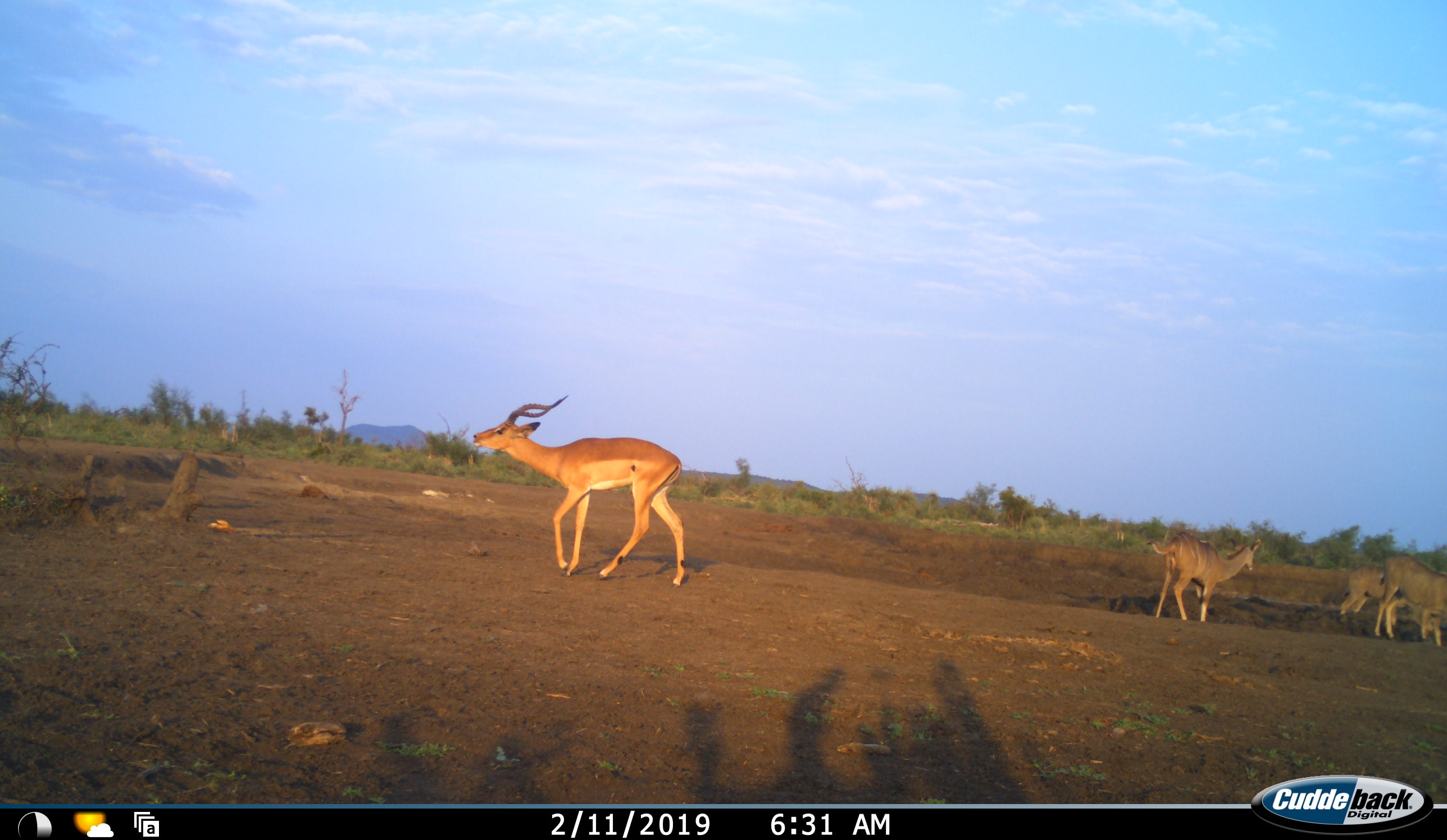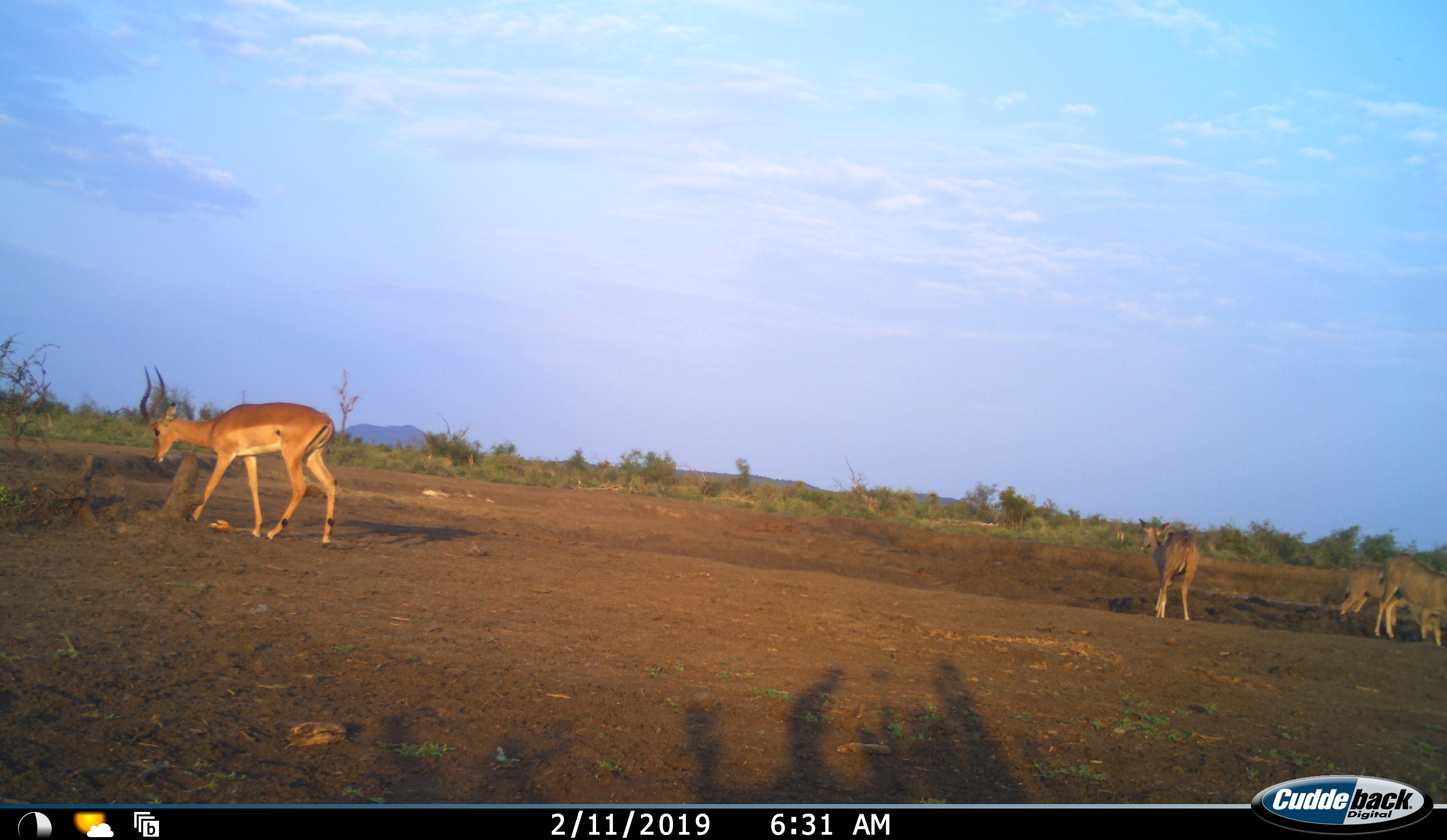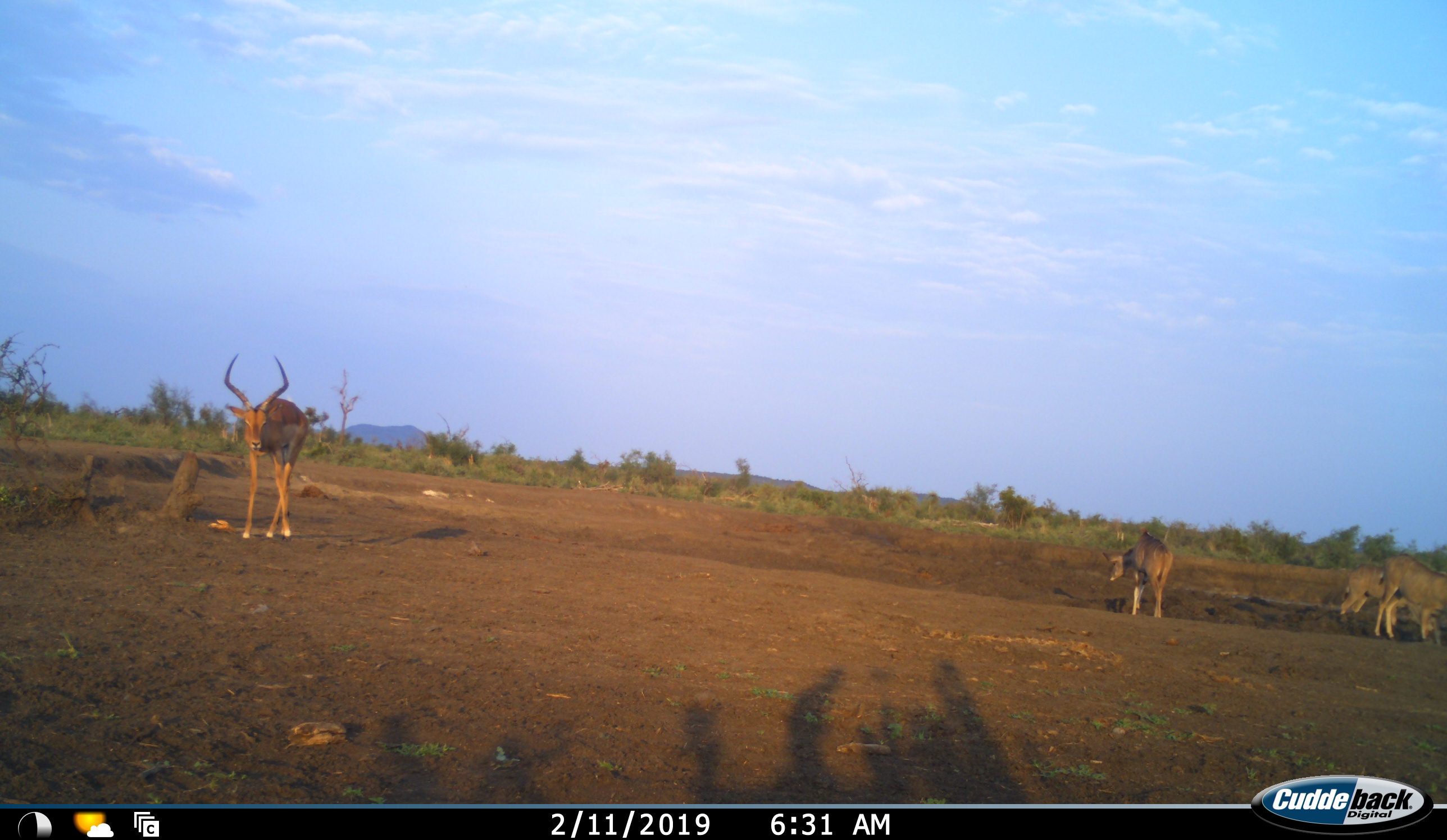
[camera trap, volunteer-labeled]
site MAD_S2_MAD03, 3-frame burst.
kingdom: Animalia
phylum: Chordata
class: Mammalia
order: Artiodactyla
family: Bovidae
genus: Aepyceros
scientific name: Aepyceros melampus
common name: impala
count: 2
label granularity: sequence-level